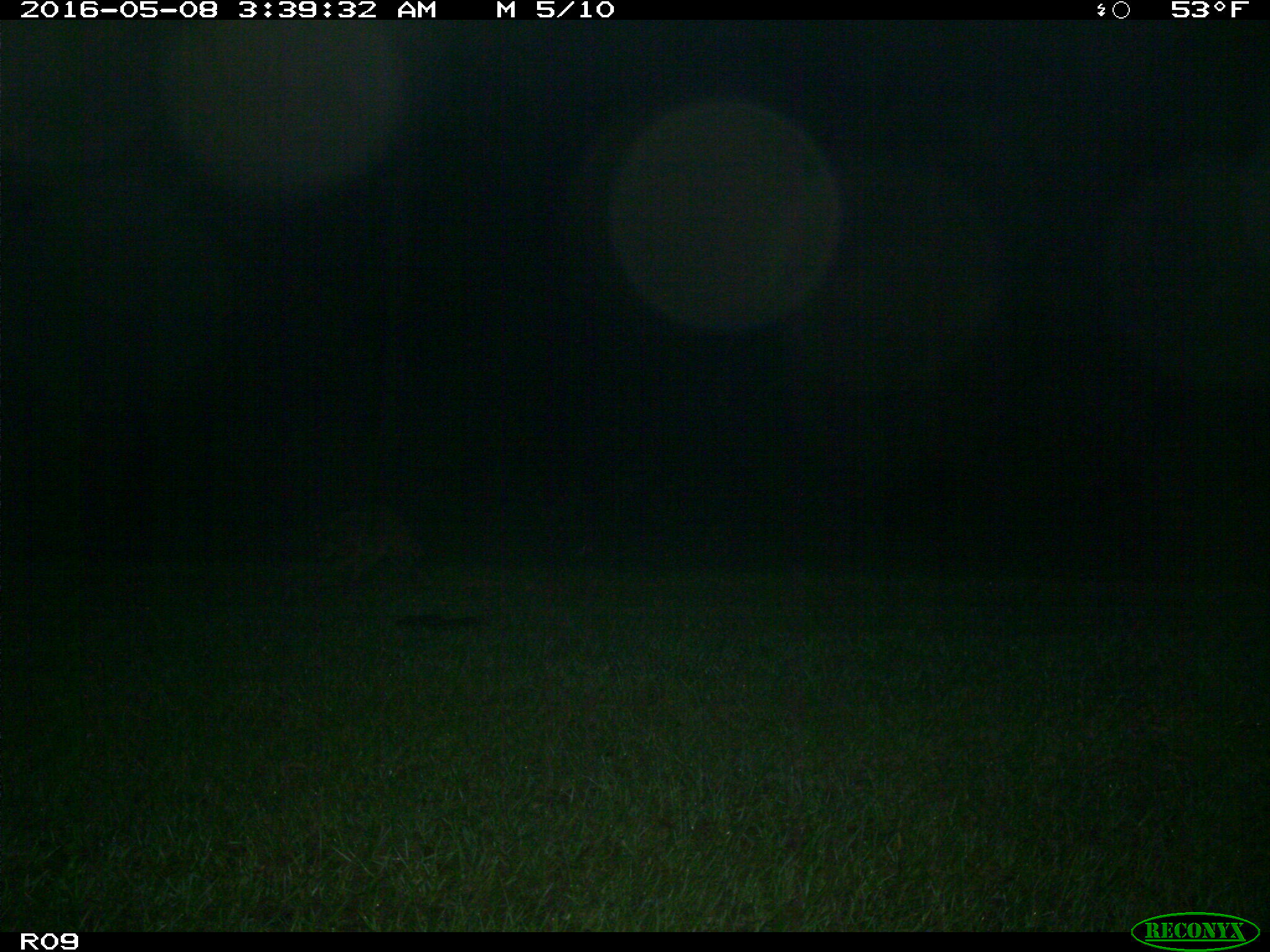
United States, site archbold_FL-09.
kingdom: Animalia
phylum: Chordata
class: Mammalia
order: Carnivora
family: Procyonidae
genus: Procyon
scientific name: Procyon lotor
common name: common raccoon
Procyon lotor (common raccoon).